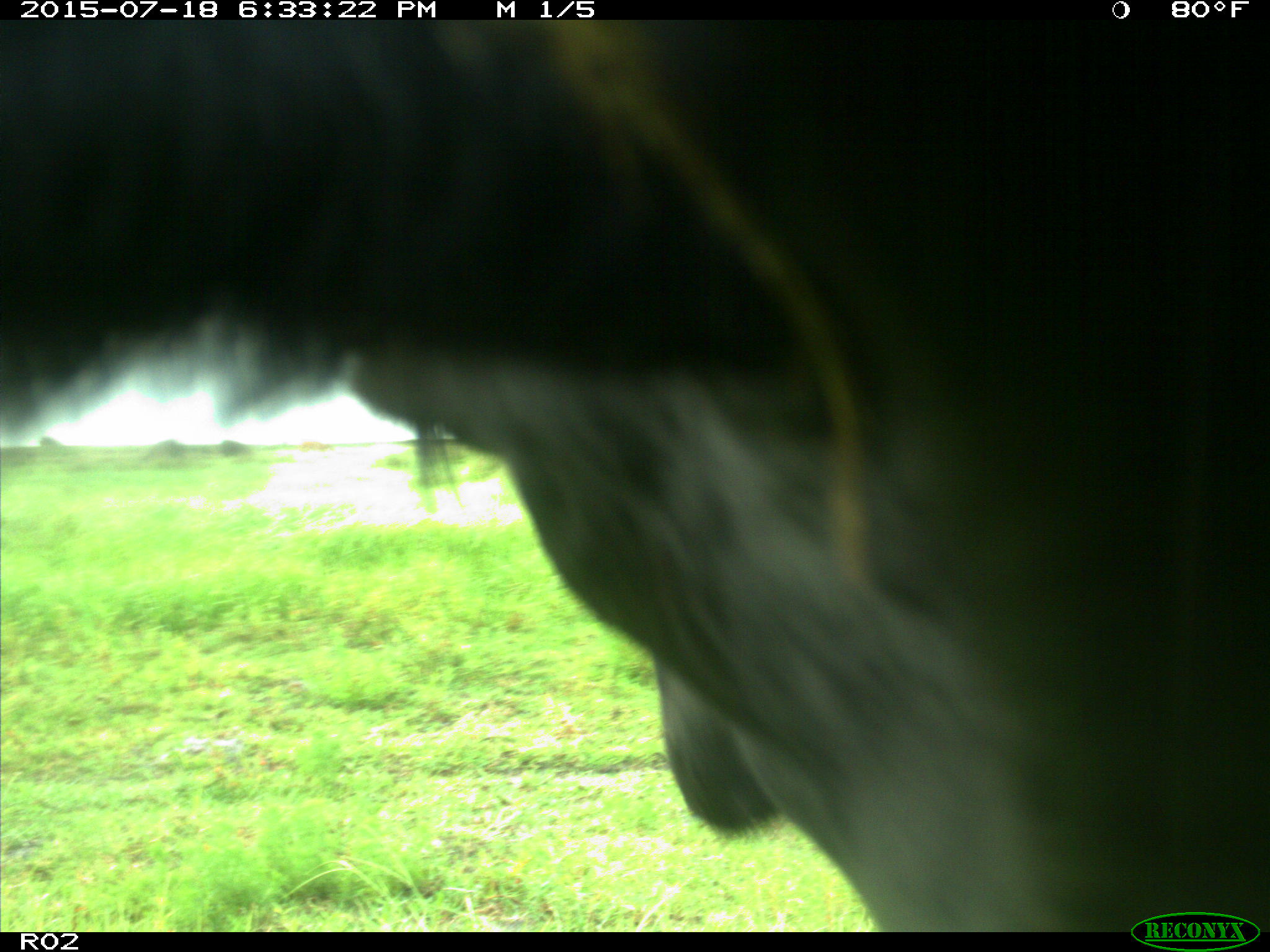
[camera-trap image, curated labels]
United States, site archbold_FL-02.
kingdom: Animalia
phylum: Chordata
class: Mammalia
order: Artiodactyla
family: Bovidae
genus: Bos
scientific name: Bos taurus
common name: domestic cow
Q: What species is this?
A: Bos taurus (domestic cow).